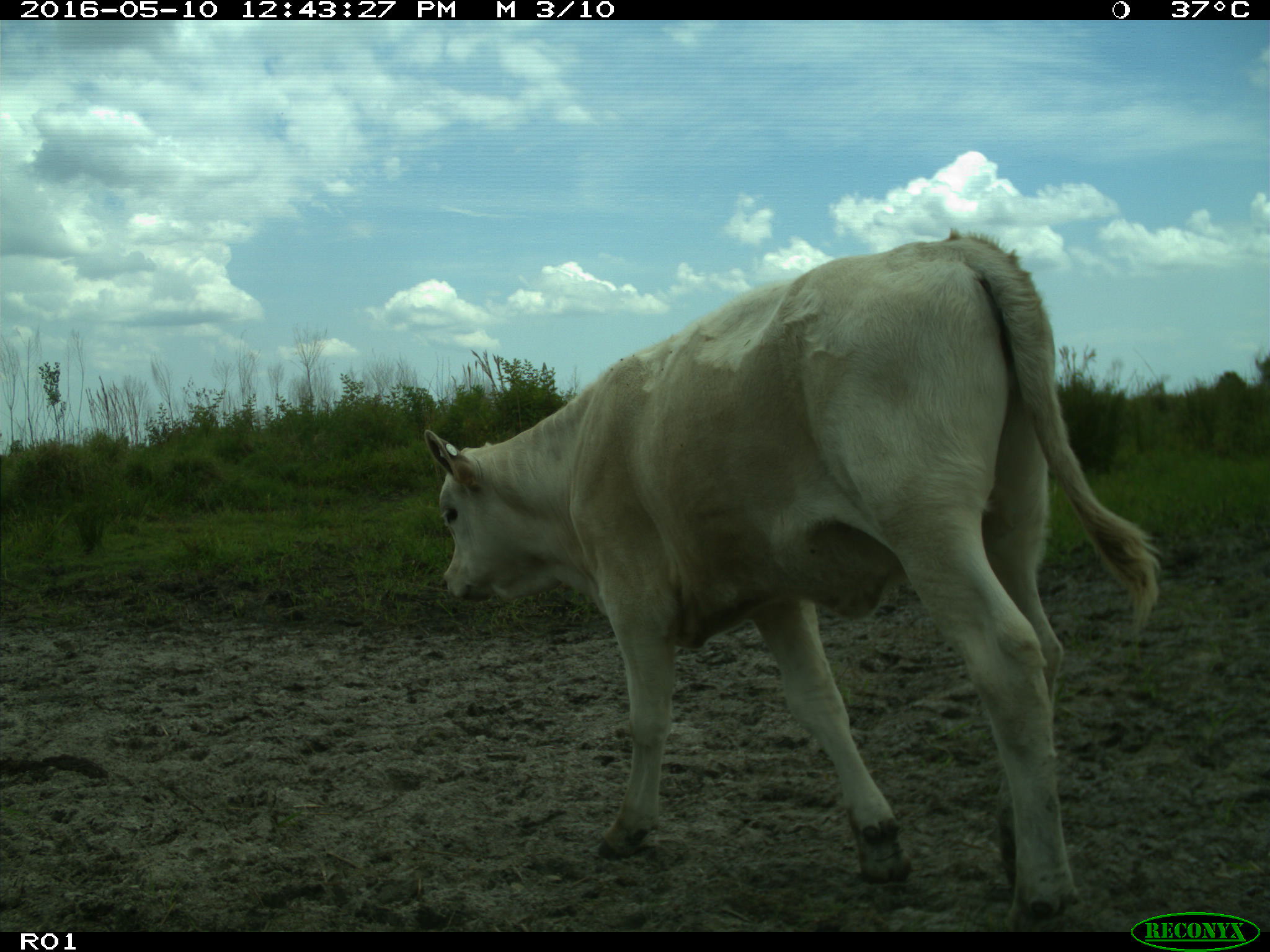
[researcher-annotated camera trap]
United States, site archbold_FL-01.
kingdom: Animalia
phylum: Chordata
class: Mammalia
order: Artiodactyla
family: Bovidae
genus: Bos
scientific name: Bos taurus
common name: domestic cow